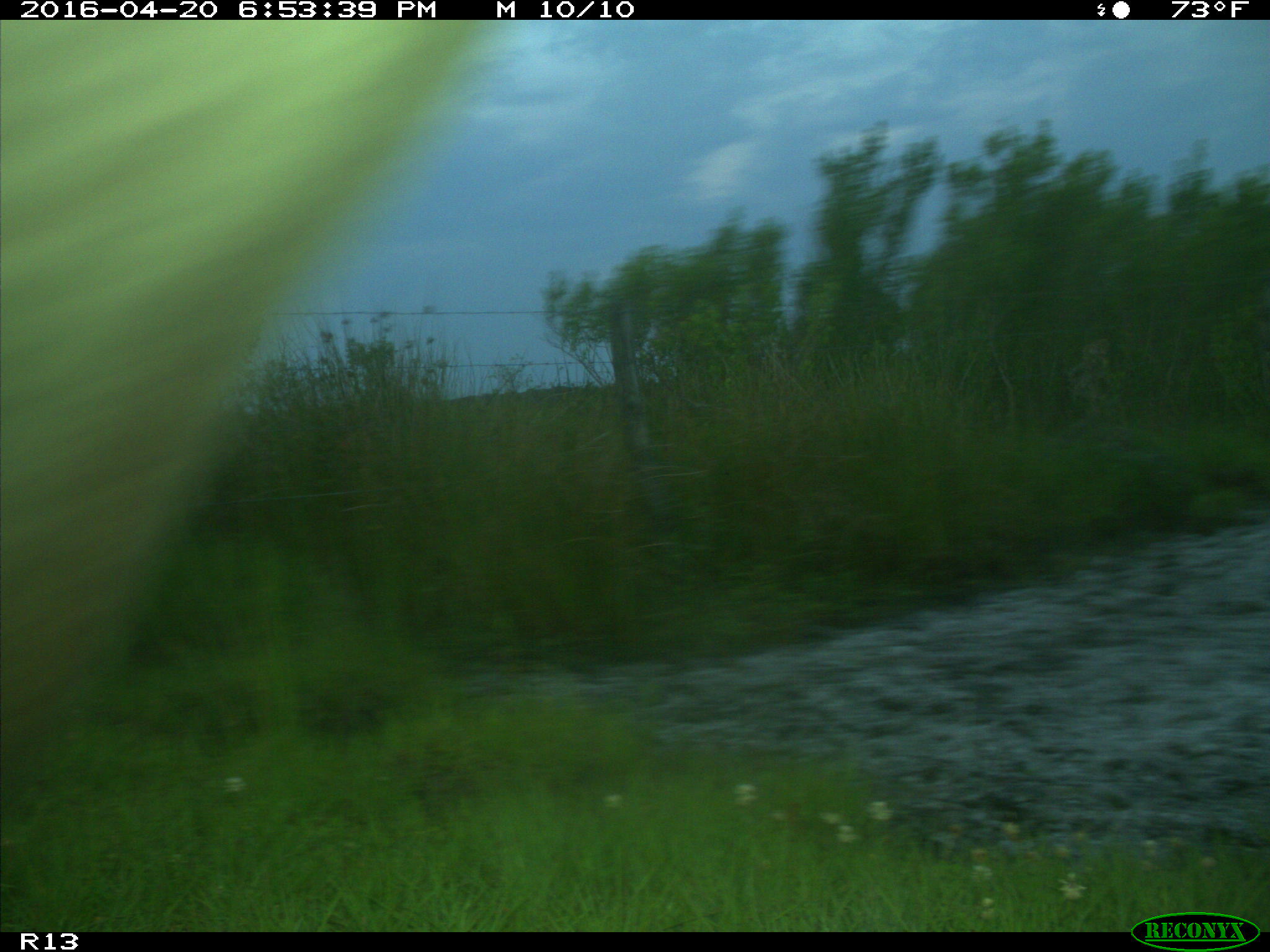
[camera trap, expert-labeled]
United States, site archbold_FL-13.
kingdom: Animalia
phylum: Chordata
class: Mammalia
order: Artiodactyla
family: Bovidae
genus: Bos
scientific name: Bos taurus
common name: domestic cow